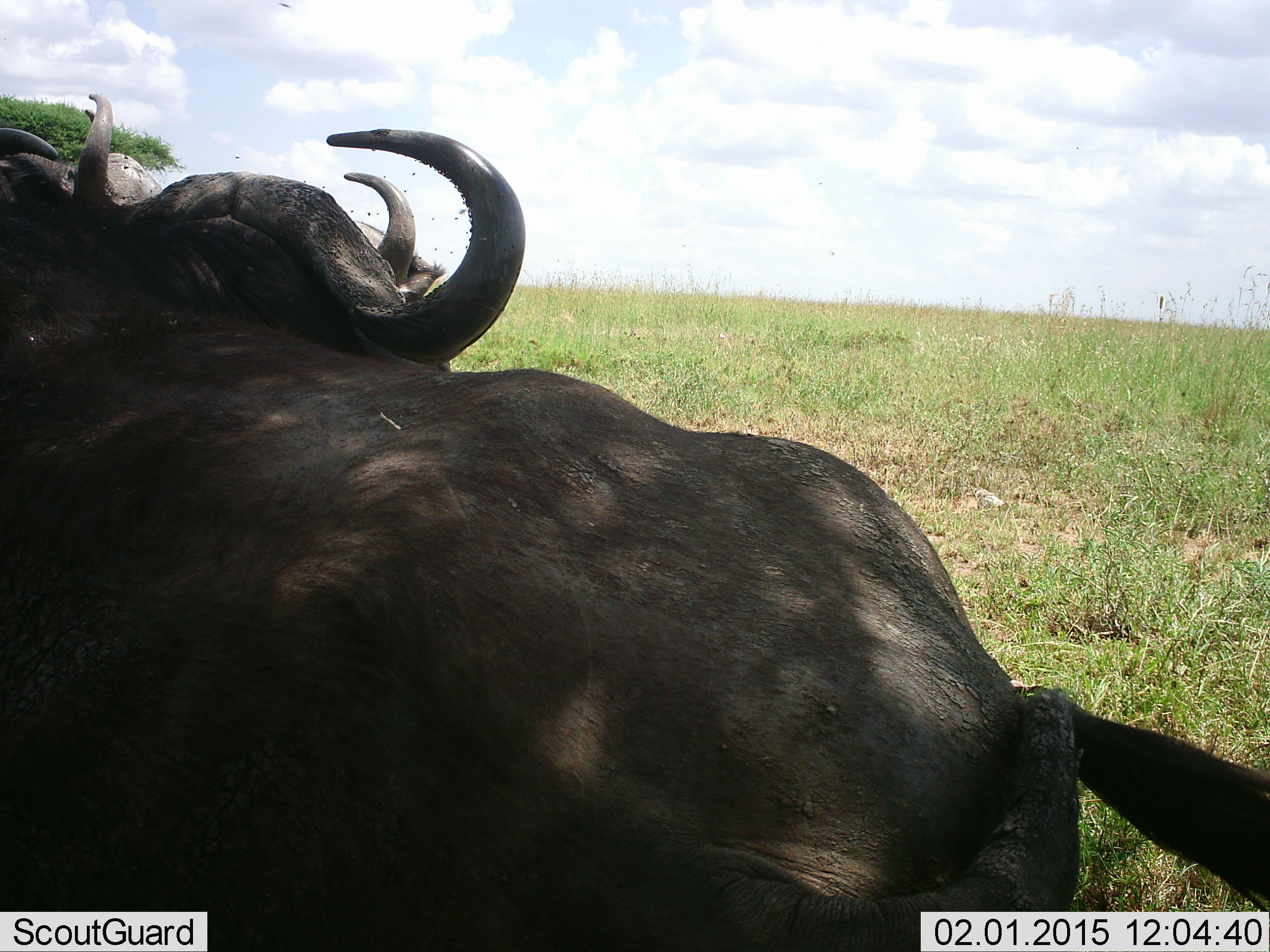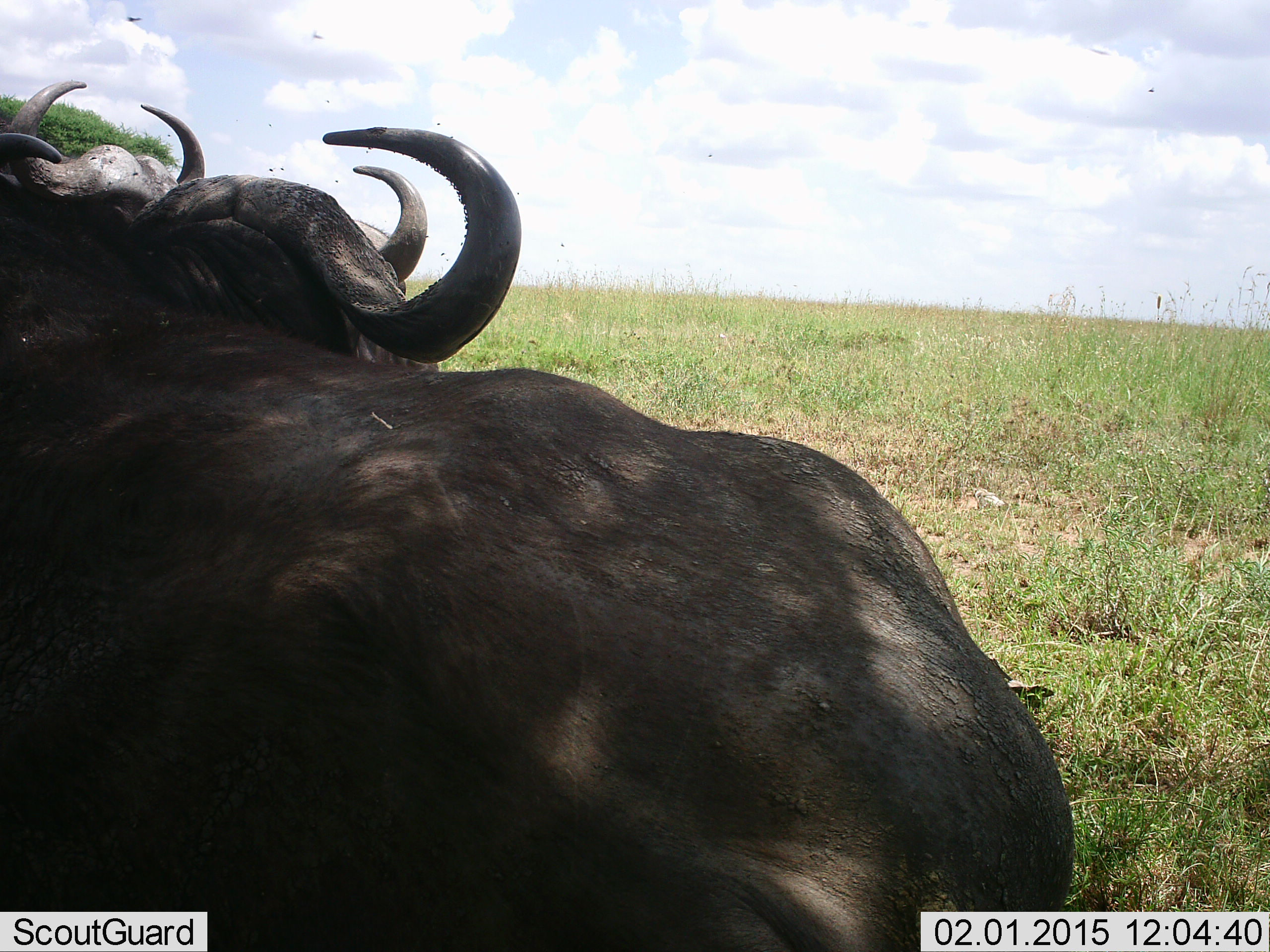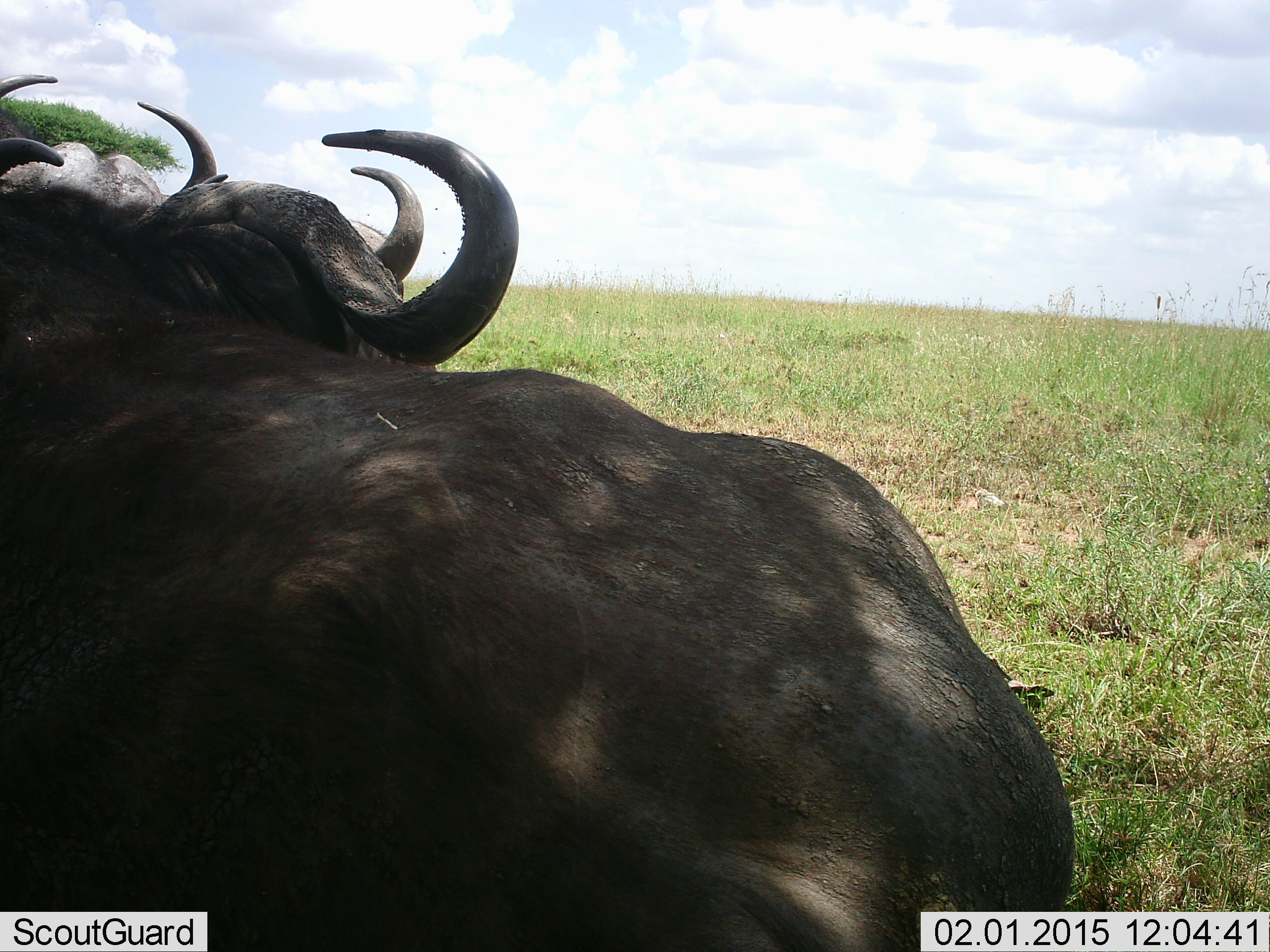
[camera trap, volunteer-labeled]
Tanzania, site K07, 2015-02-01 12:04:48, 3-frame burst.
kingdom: Animalia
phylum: Chordata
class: Mammalia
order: Artiodactyla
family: Bovidae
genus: Connochaetes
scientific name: Connochaetes taurinus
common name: blue wildebeest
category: wildebeest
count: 2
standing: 70%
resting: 20%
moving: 0%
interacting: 20%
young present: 0%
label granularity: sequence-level